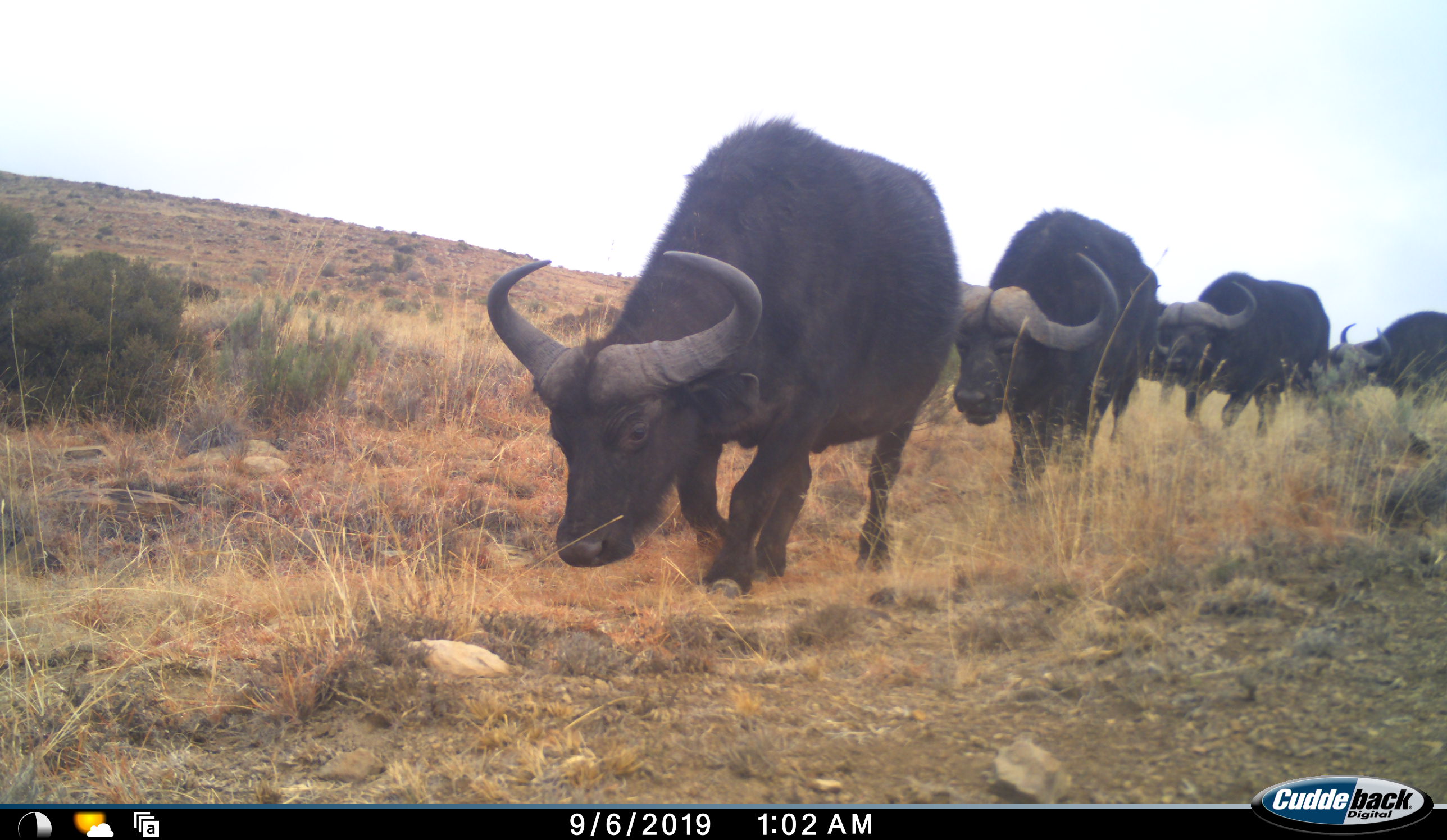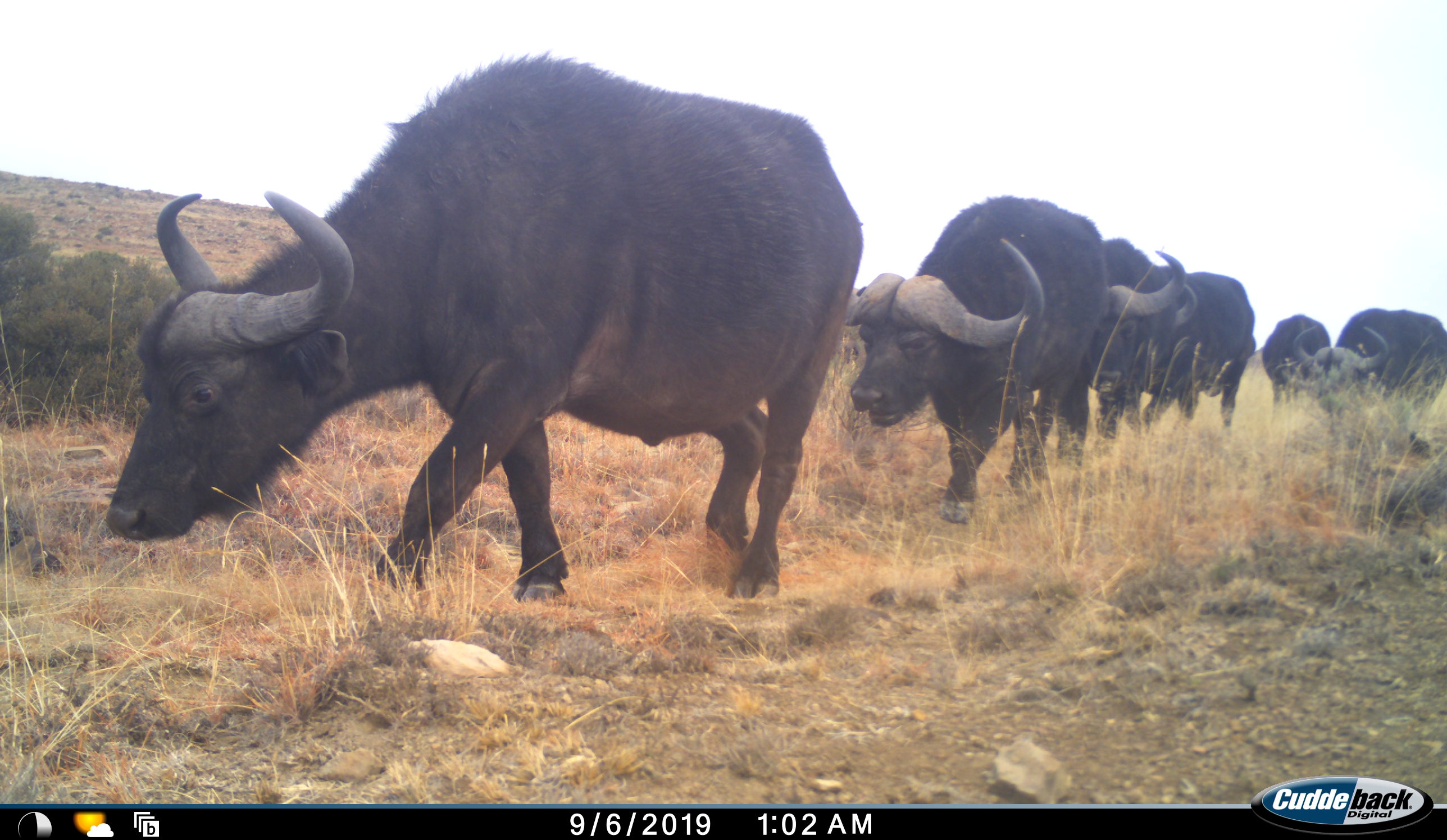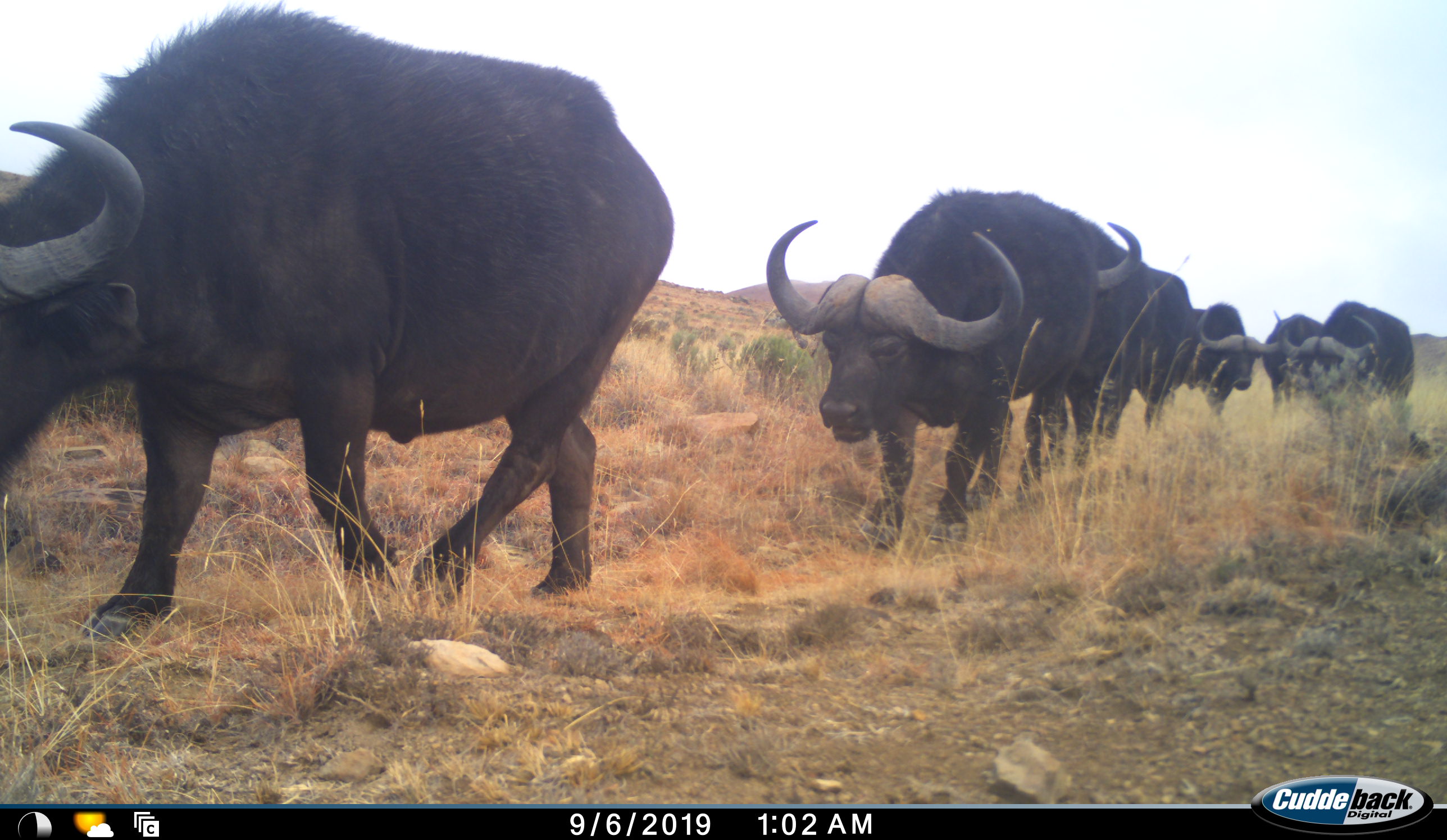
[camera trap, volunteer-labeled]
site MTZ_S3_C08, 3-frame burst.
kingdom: Animalia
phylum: Chordata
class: Mammalia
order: Artiodactyla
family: Bovidae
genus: Syncerus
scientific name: Syncerus caffer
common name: african buffalo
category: buffalo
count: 6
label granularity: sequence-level